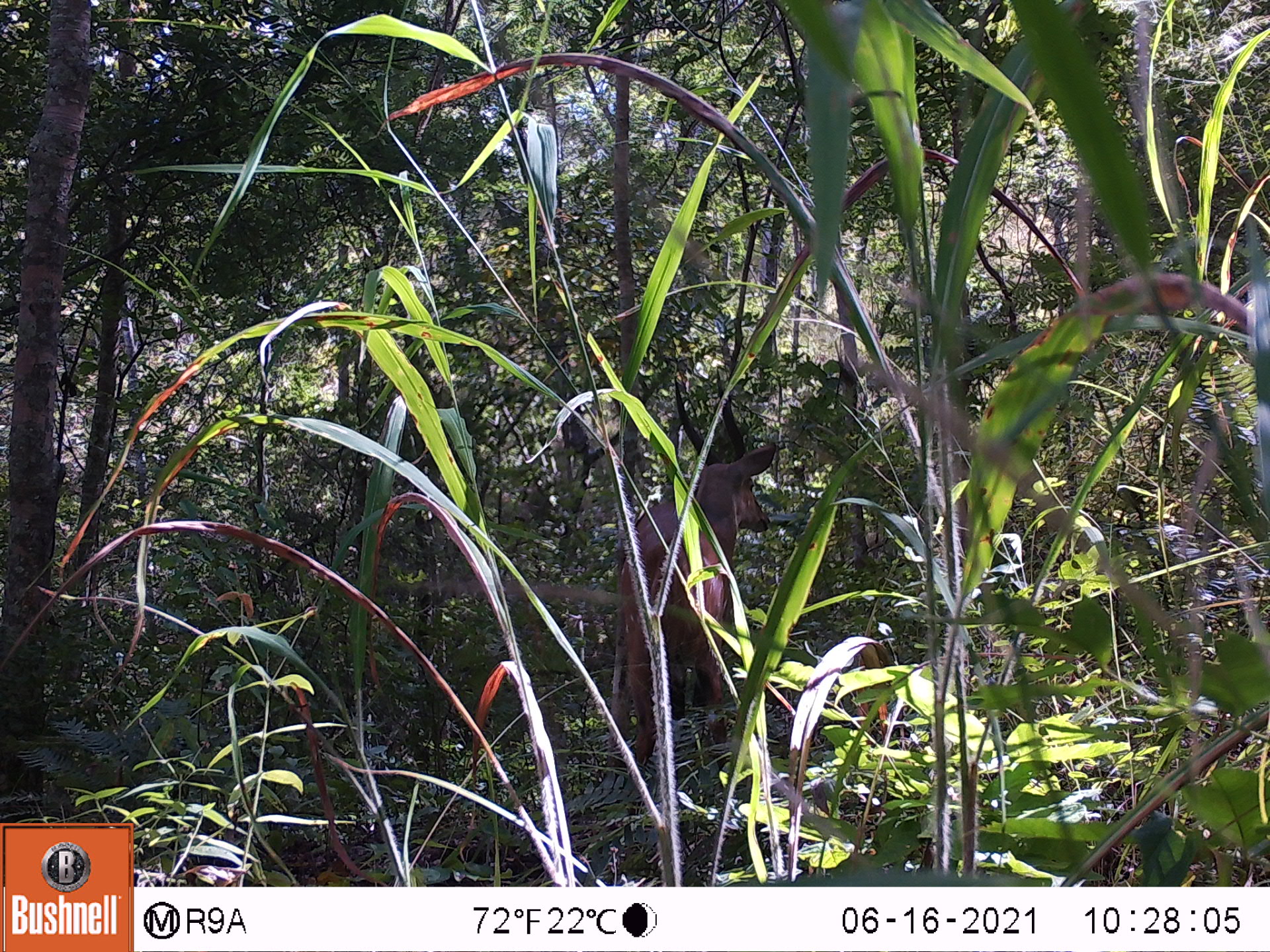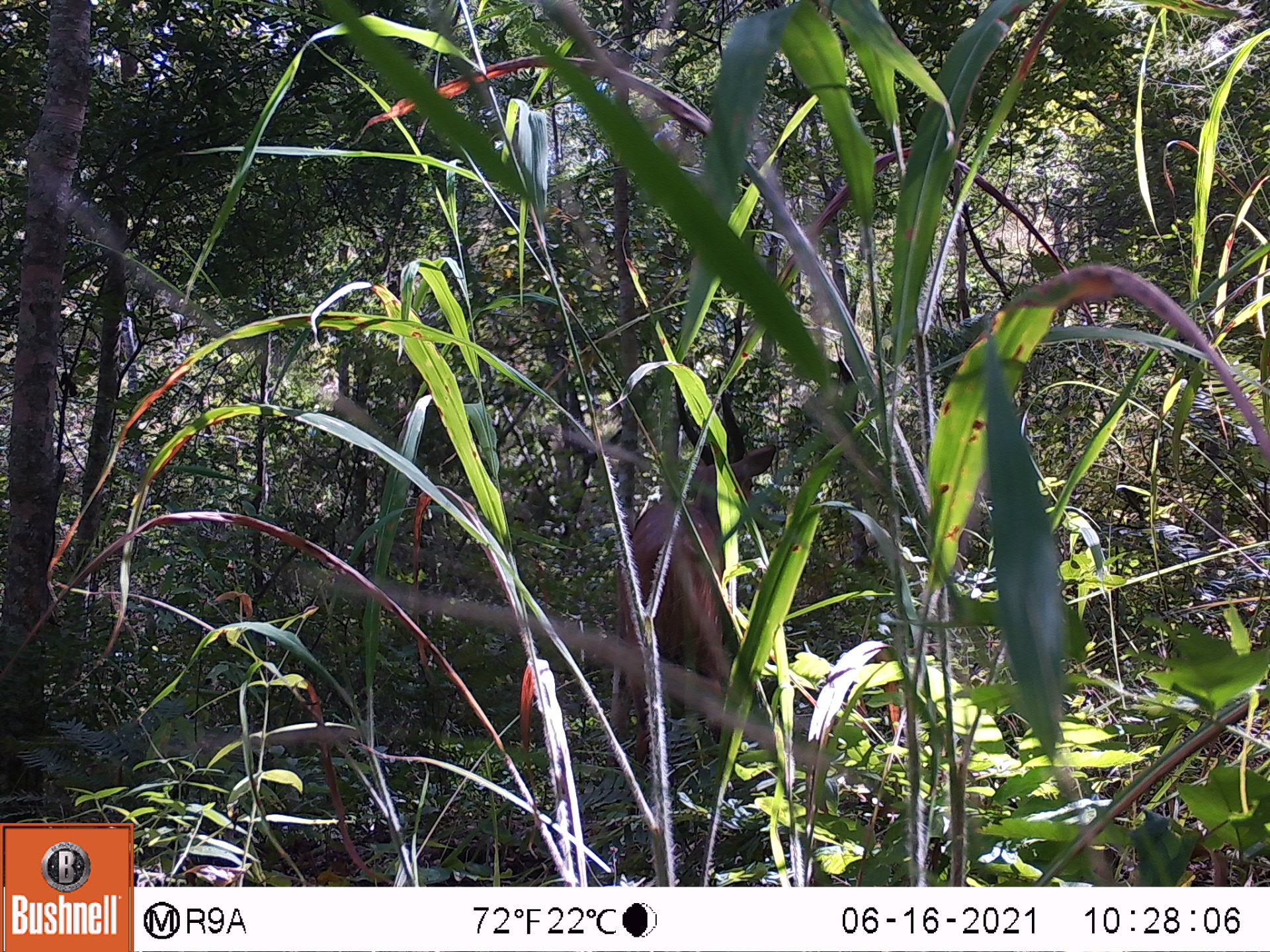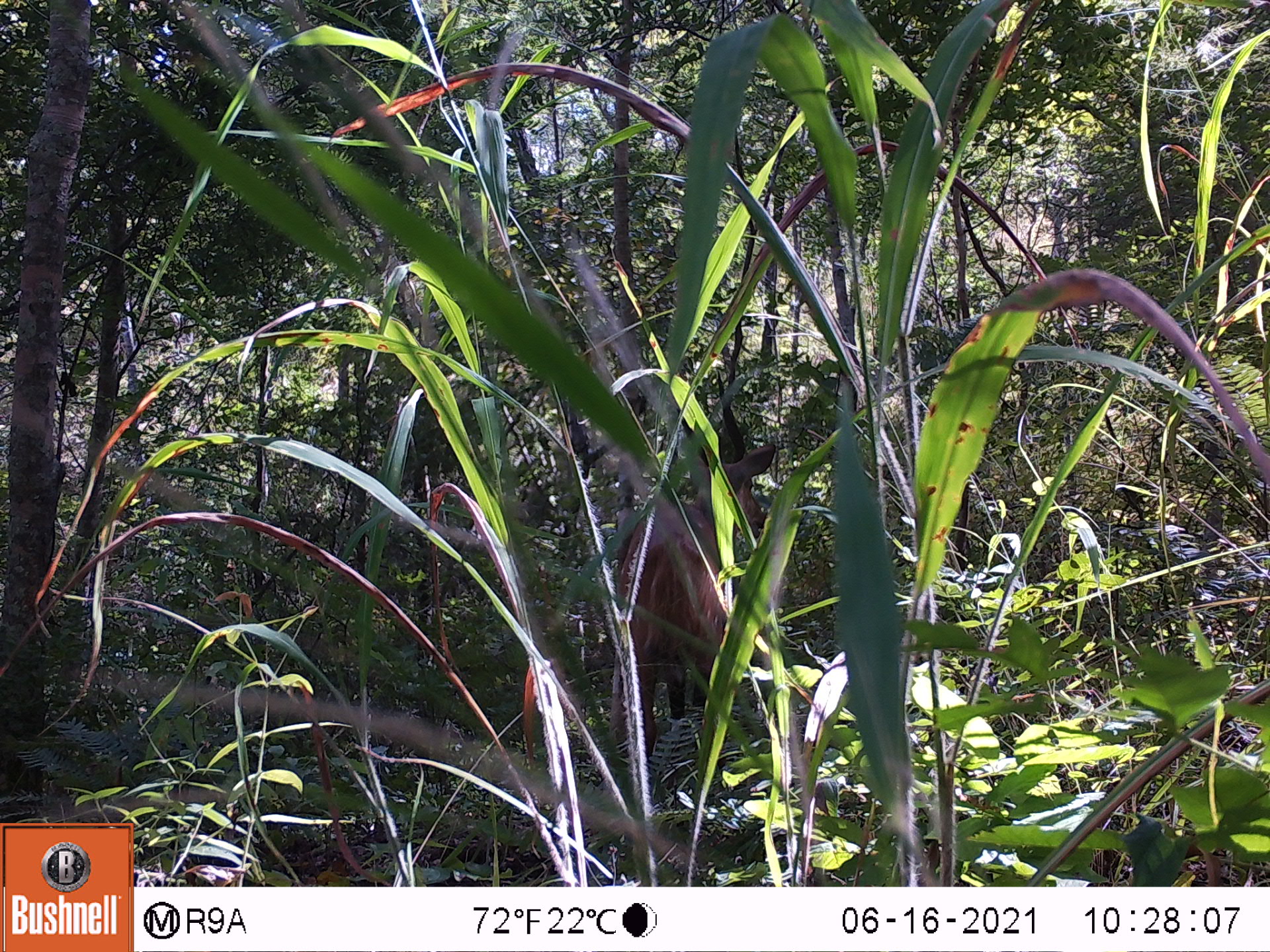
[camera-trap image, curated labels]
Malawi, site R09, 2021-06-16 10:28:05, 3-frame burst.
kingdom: Animalia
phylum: Chordata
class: Mammalia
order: Artiodactyla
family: Bovidae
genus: Tragelaphus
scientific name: Tragelaphus sylvaticus sylvaticus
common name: cape bushbuck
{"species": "cape bushbuck (Tragelaphus sylvaticus sylvaticus)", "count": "1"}